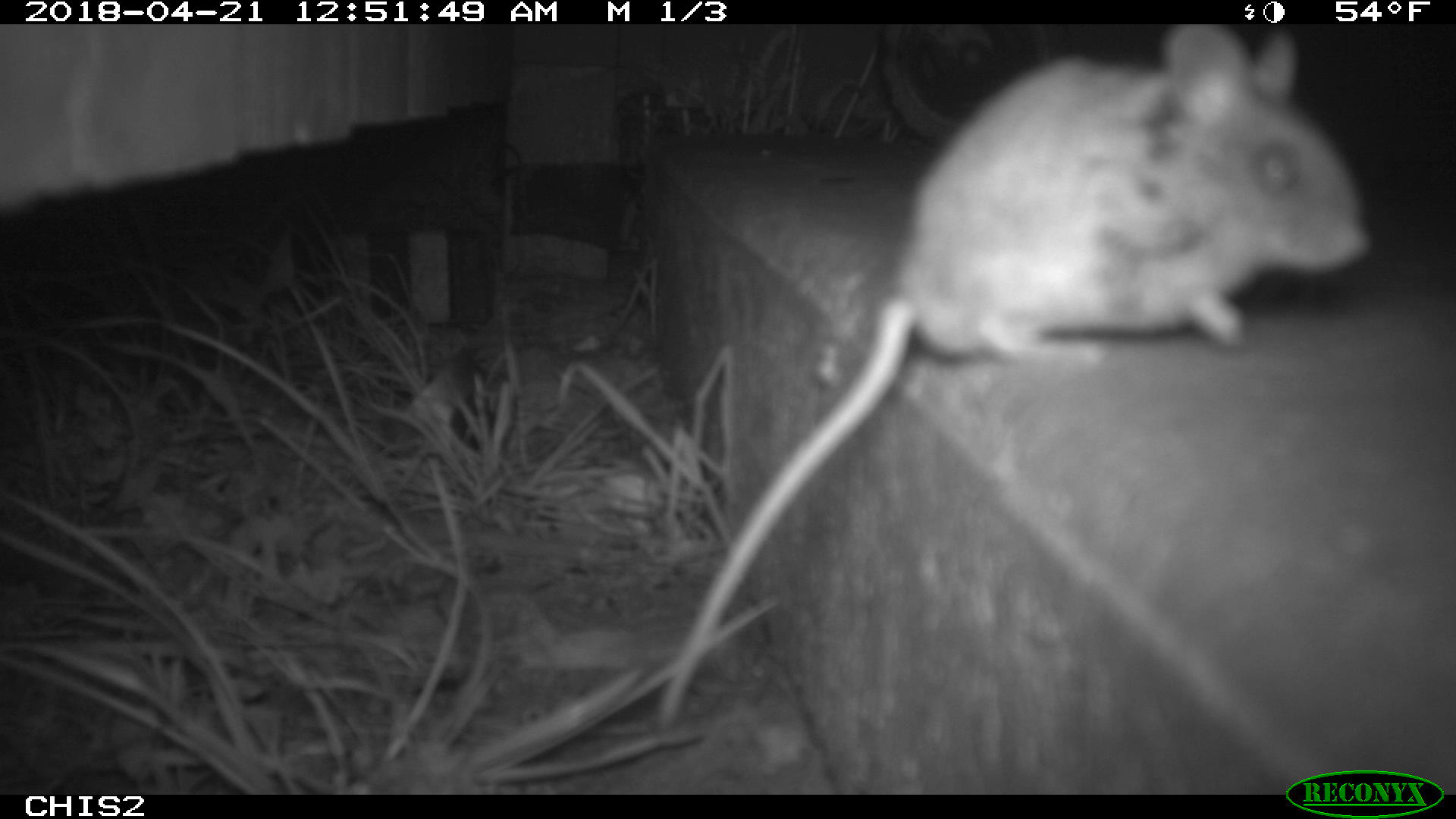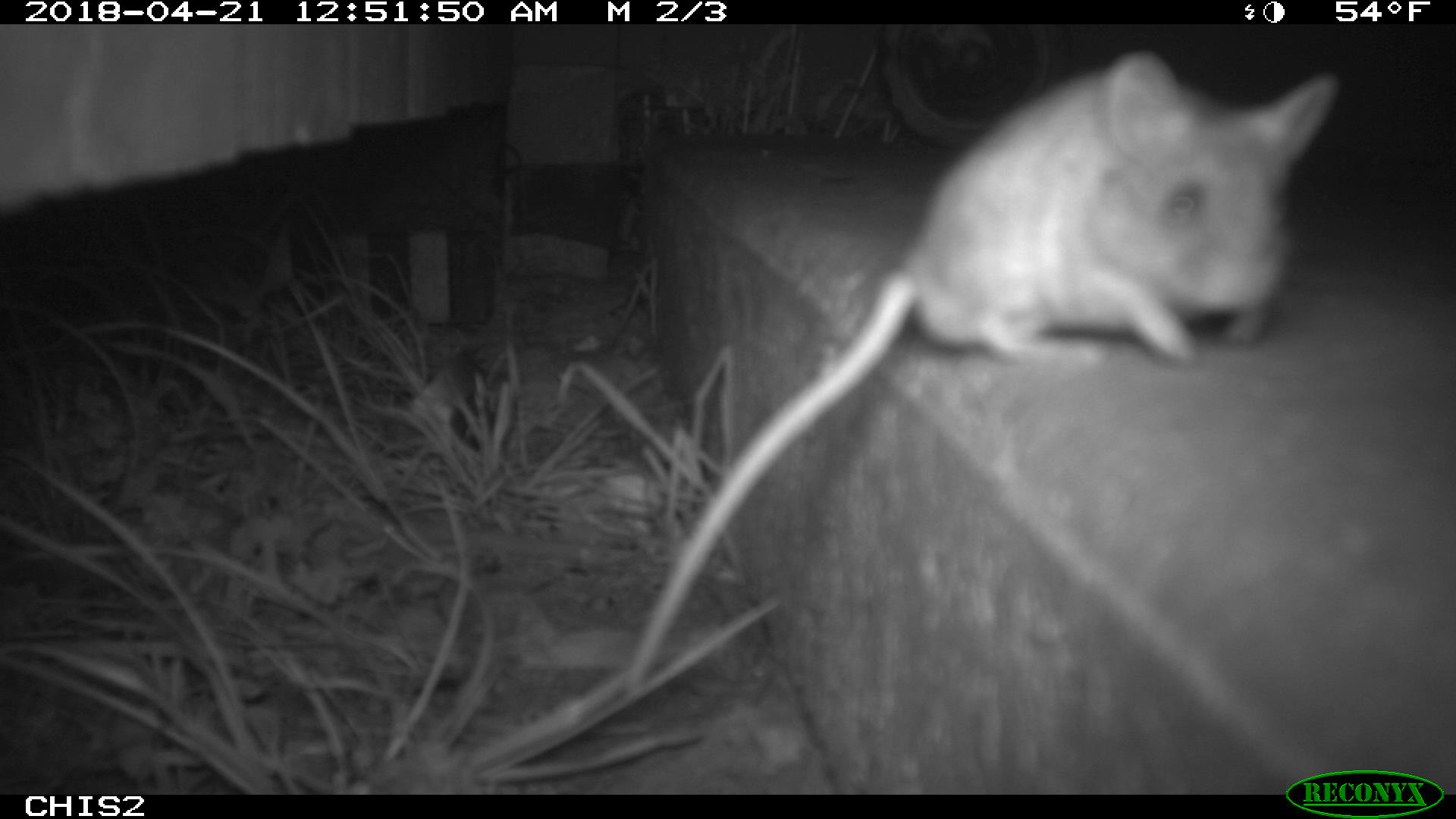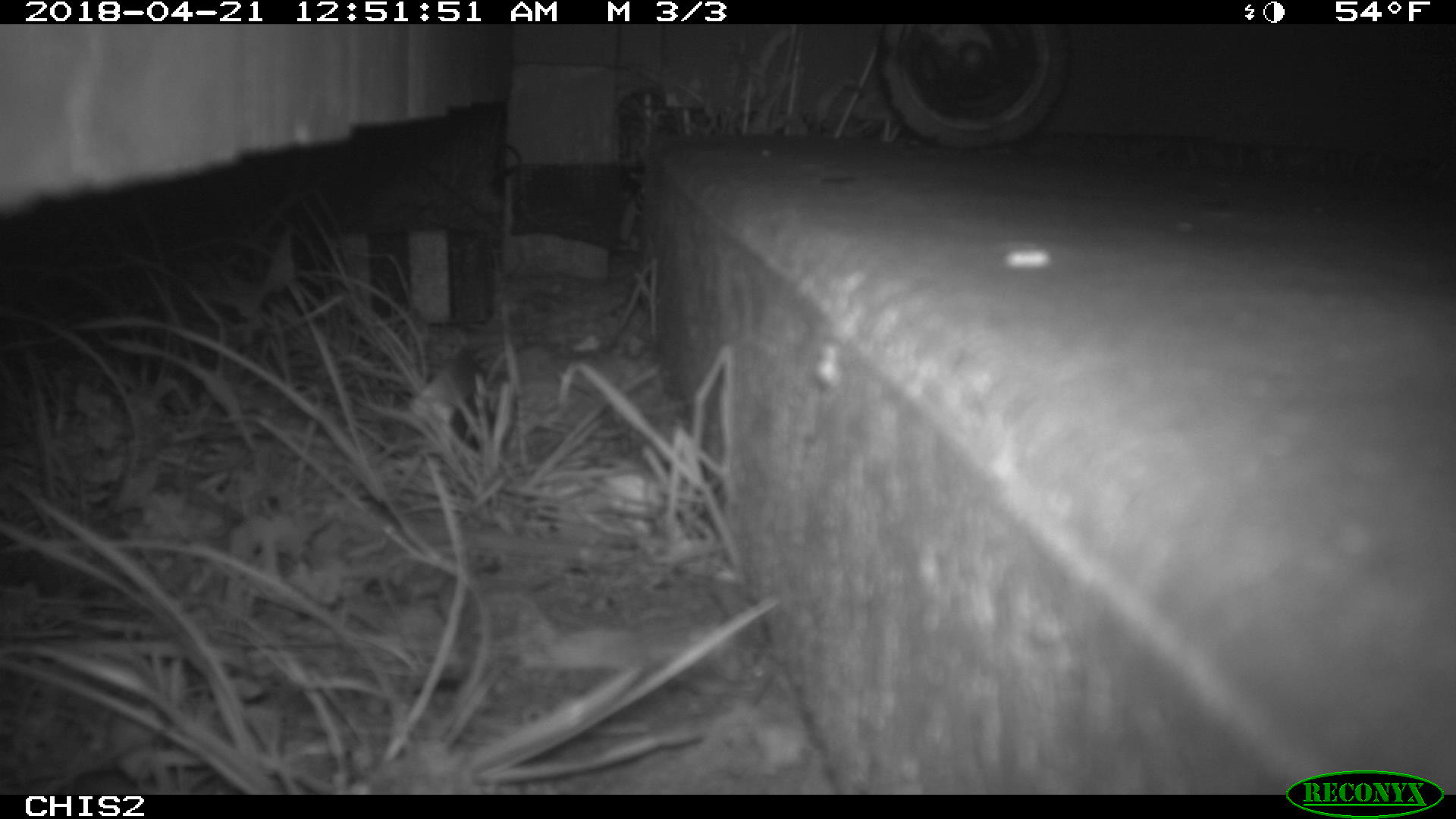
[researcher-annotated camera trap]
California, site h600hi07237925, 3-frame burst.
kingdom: Animalia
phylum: Chordata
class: Mammalia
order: Rodentia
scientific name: Rodentia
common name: rodent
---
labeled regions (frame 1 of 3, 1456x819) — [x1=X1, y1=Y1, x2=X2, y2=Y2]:
rodent: [x1=648, y1=23, x2=1374, y2=729]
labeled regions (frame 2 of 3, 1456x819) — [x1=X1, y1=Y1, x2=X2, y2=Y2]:
rodent: [x1=620, y1=52, x2=1338, y2=695]